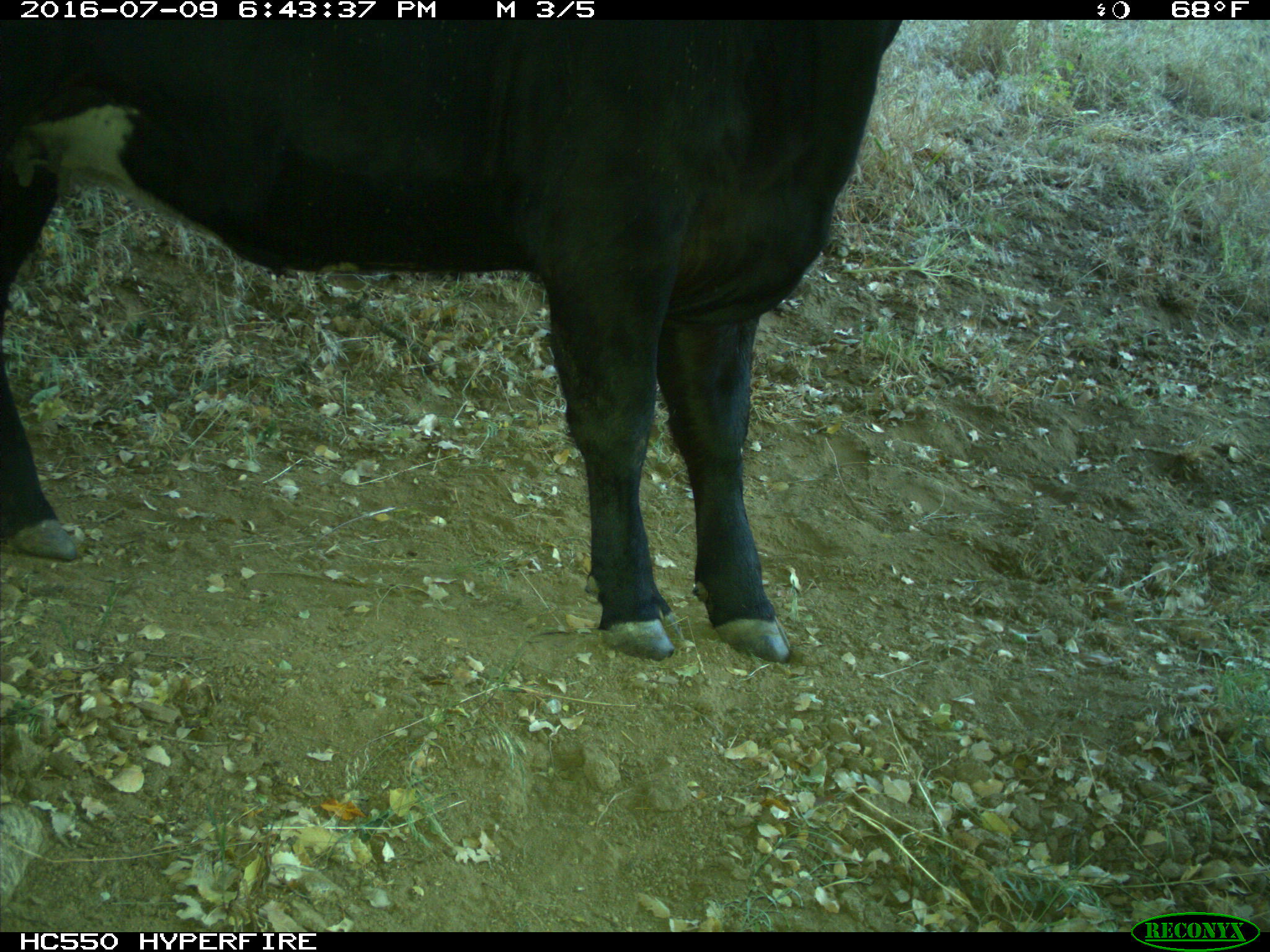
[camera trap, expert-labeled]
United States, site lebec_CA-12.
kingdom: Animalia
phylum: Chordata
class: Mammalia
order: Artiodactyla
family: Bovidae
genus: Bos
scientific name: Bos taurus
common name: domestic cow